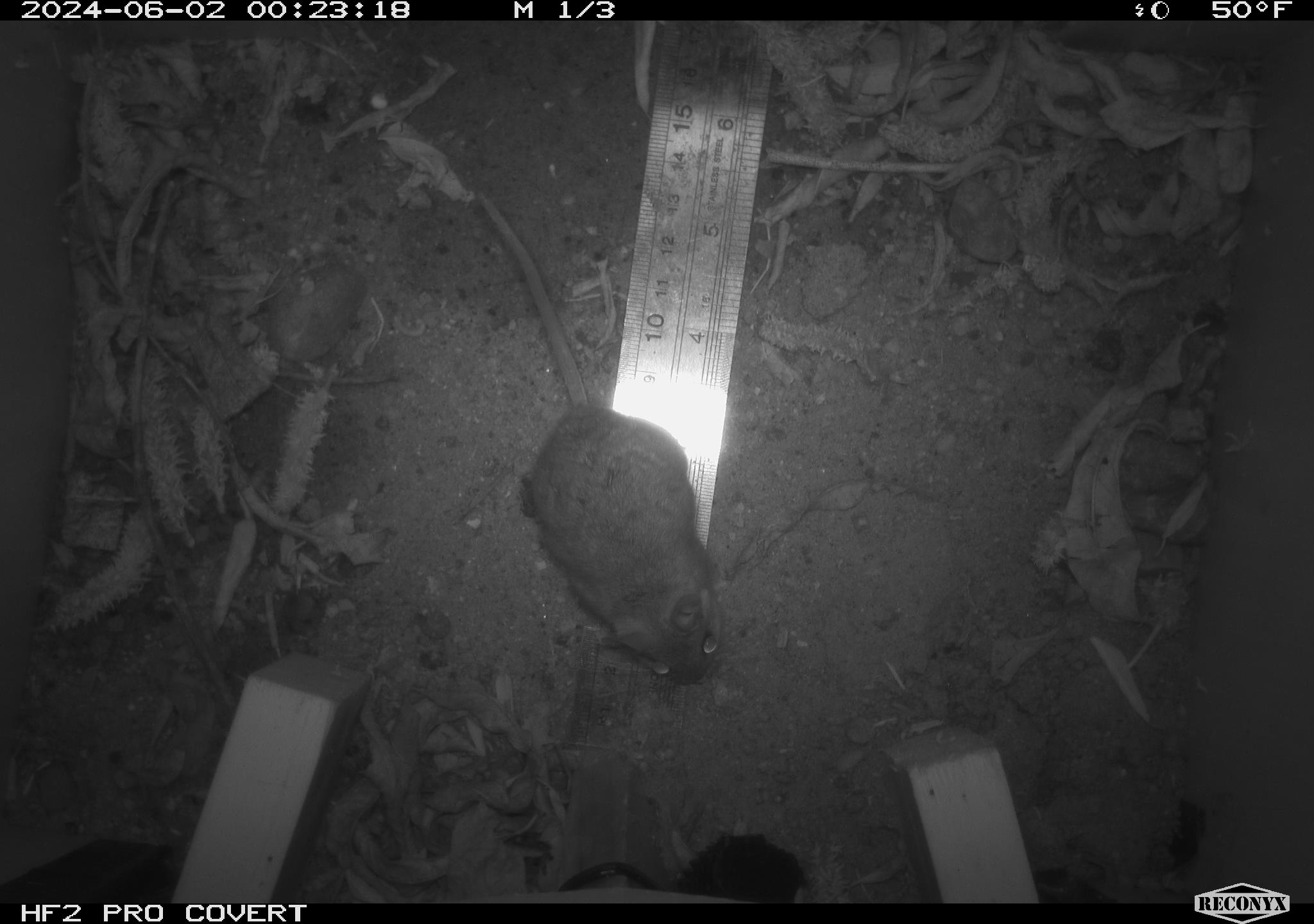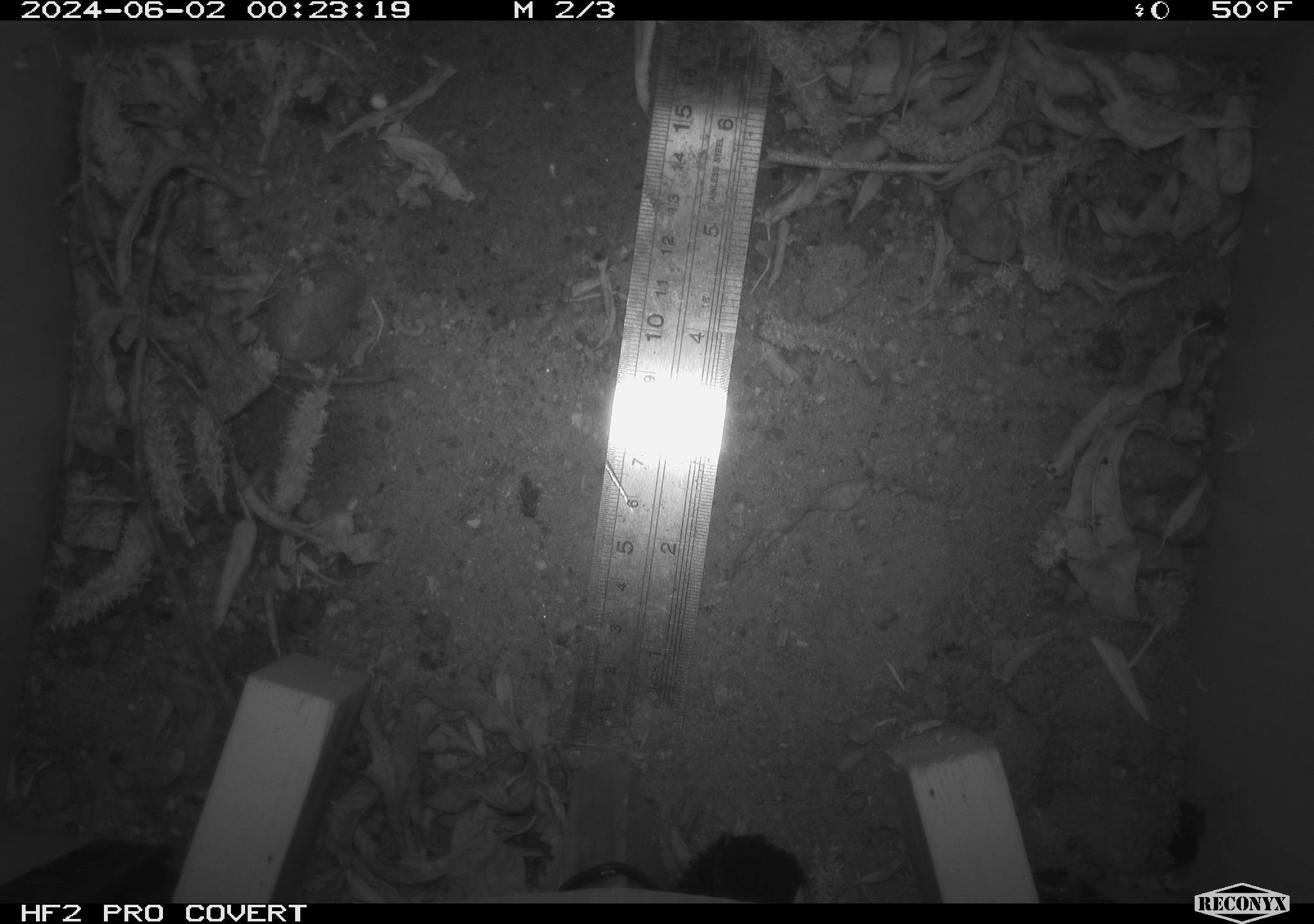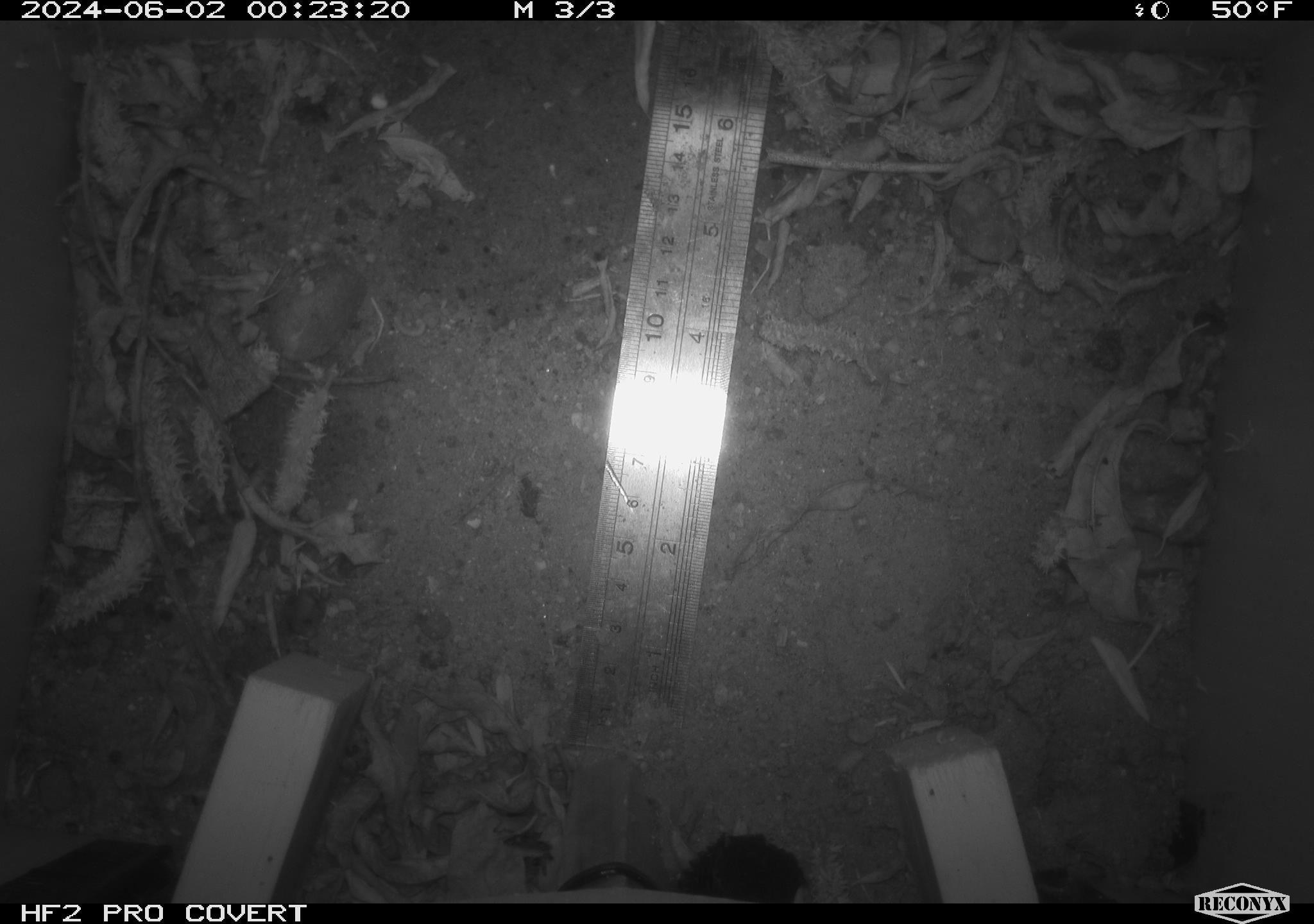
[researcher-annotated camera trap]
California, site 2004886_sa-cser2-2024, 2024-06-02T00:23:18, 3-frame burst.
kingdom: Animalia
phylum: Chordata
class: Mammalia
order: Rodentia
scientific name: Rodentia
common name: rodent